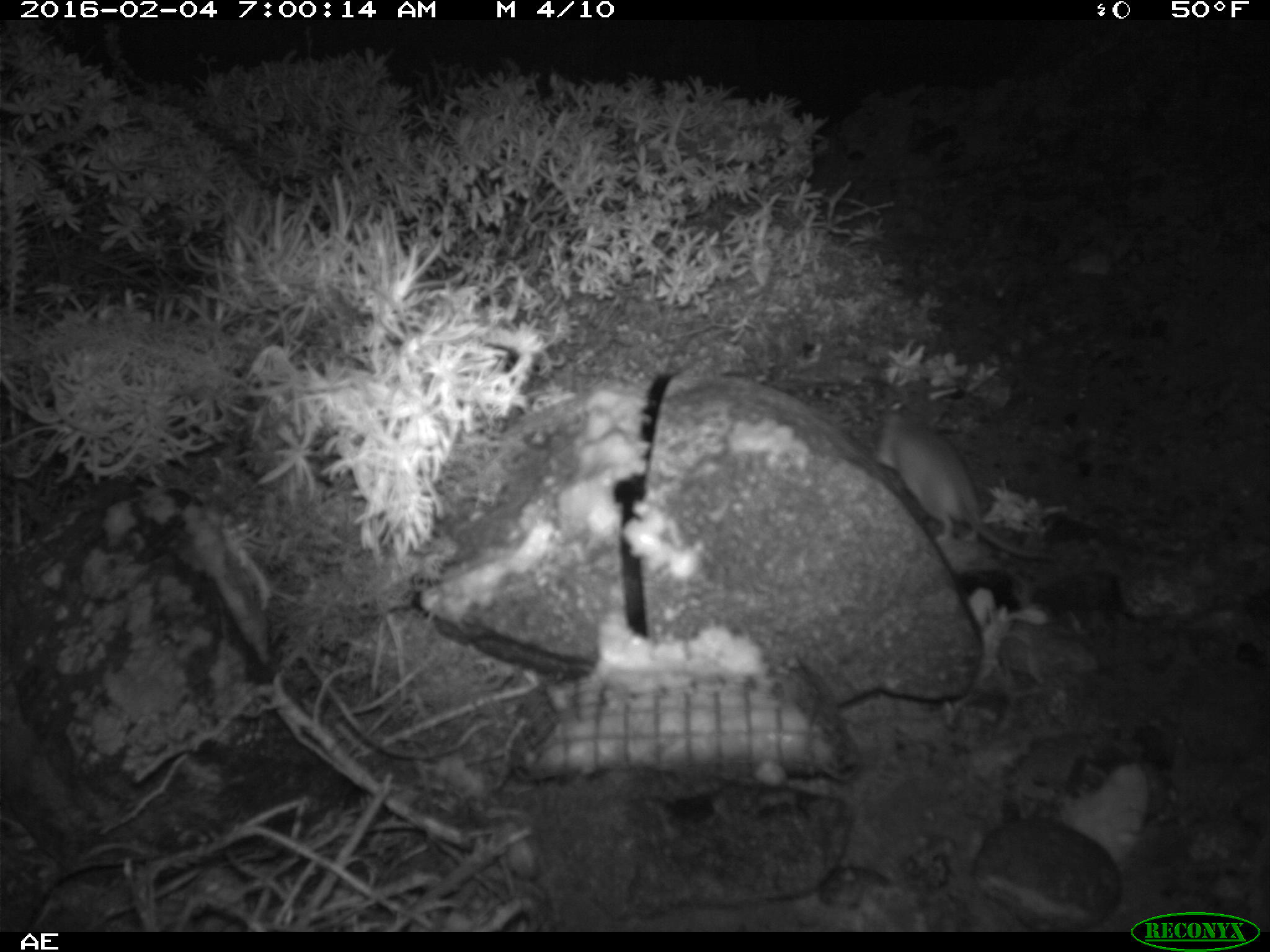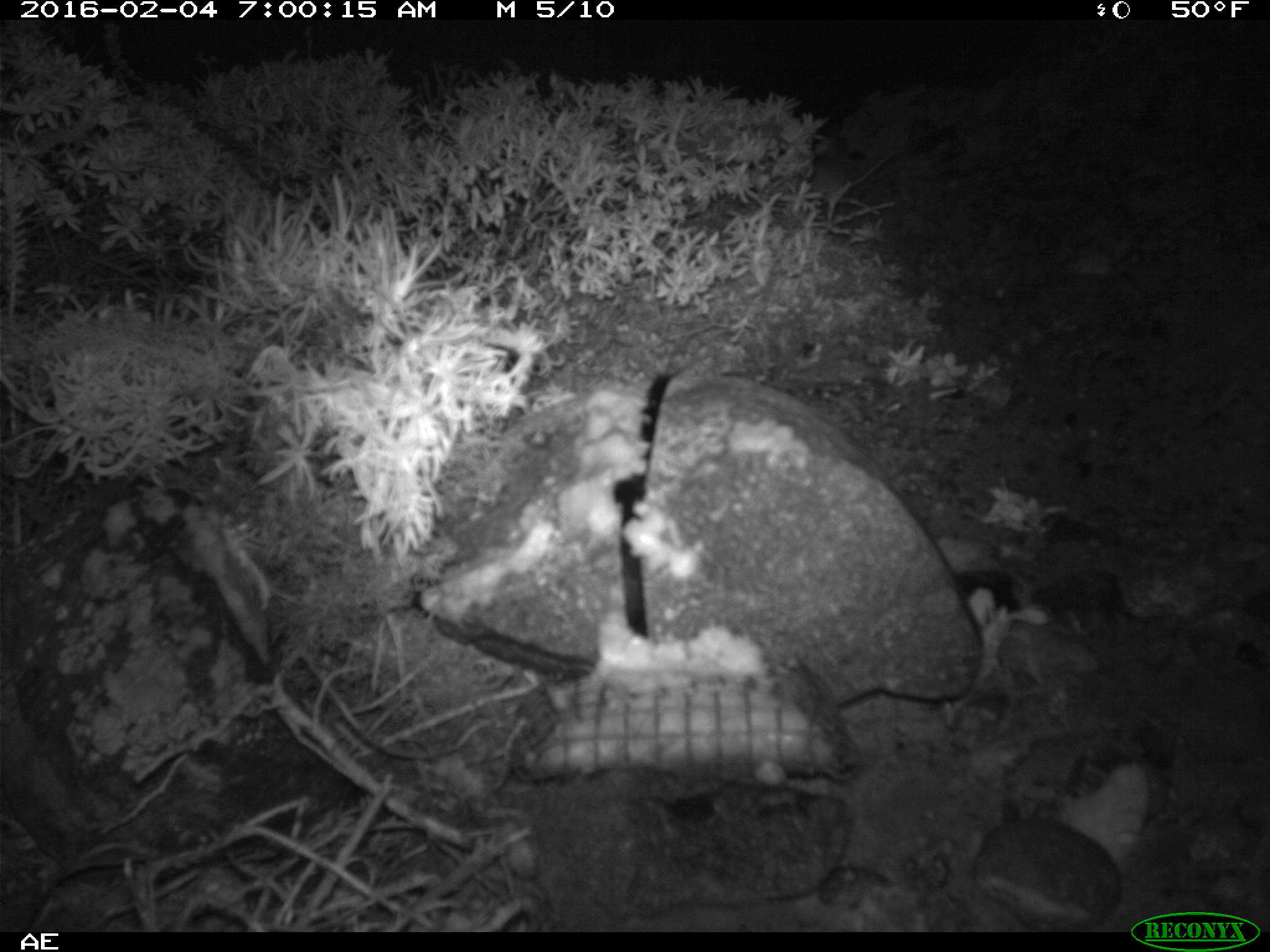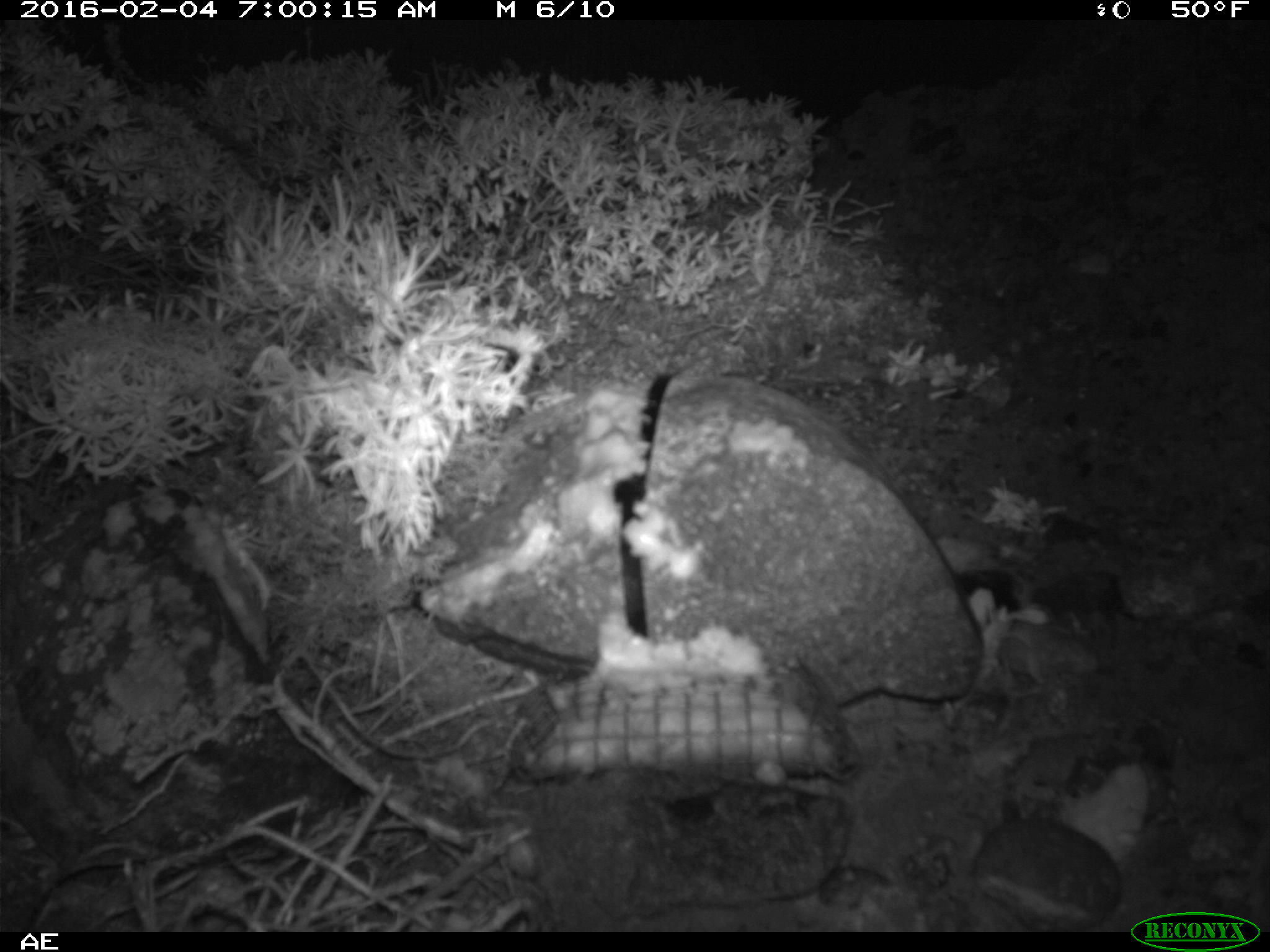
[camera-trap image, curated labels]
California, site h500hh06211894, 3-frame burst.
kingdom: Animalia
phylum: Chordata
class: Mammalia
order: Rodentia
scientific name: Rodentia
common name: rodent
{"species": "rodent (Rodentia)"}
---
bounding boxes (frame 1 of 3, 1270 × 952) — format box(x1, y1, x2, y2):
rodent: box(871, 399, 1055, 561)